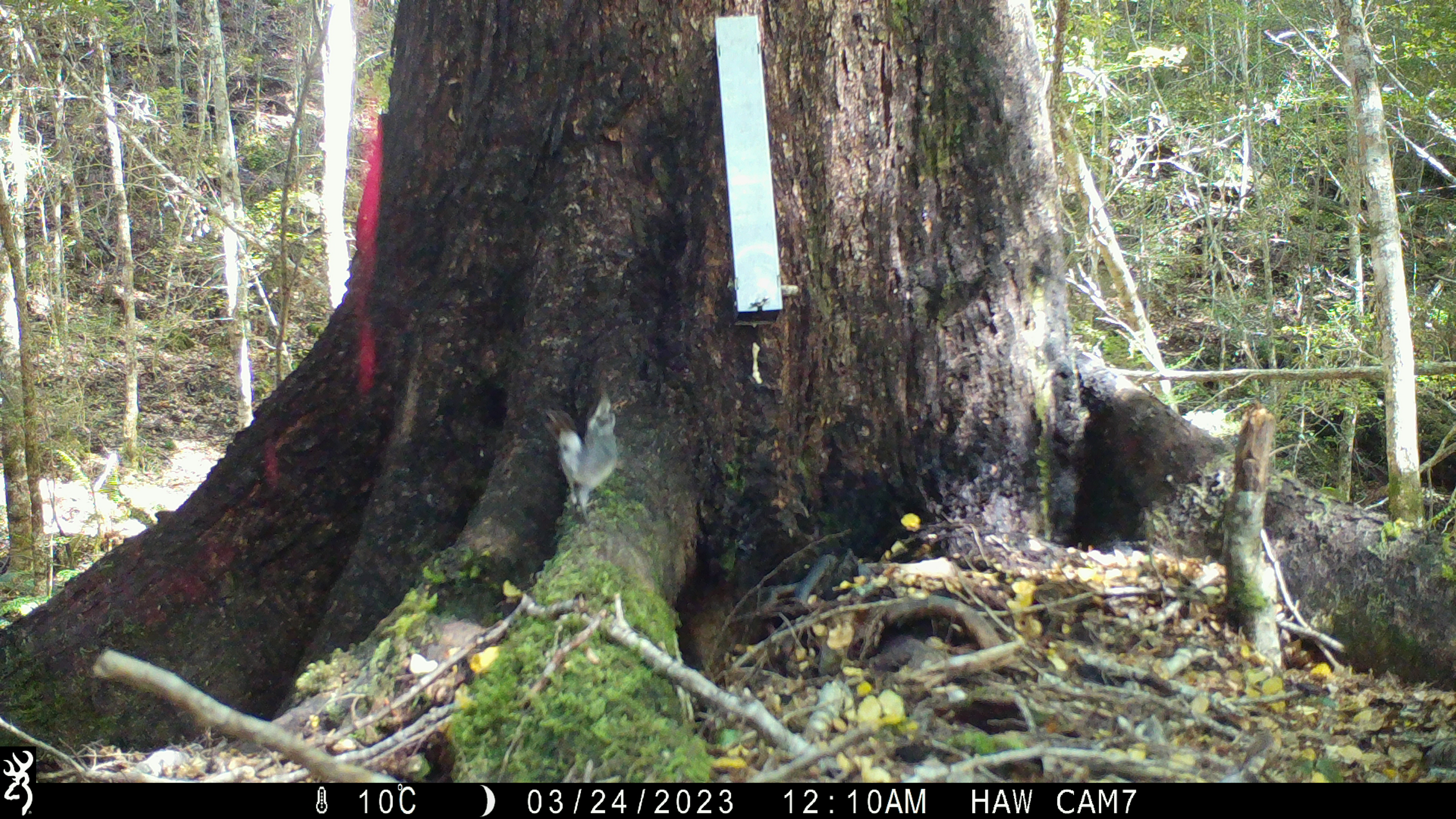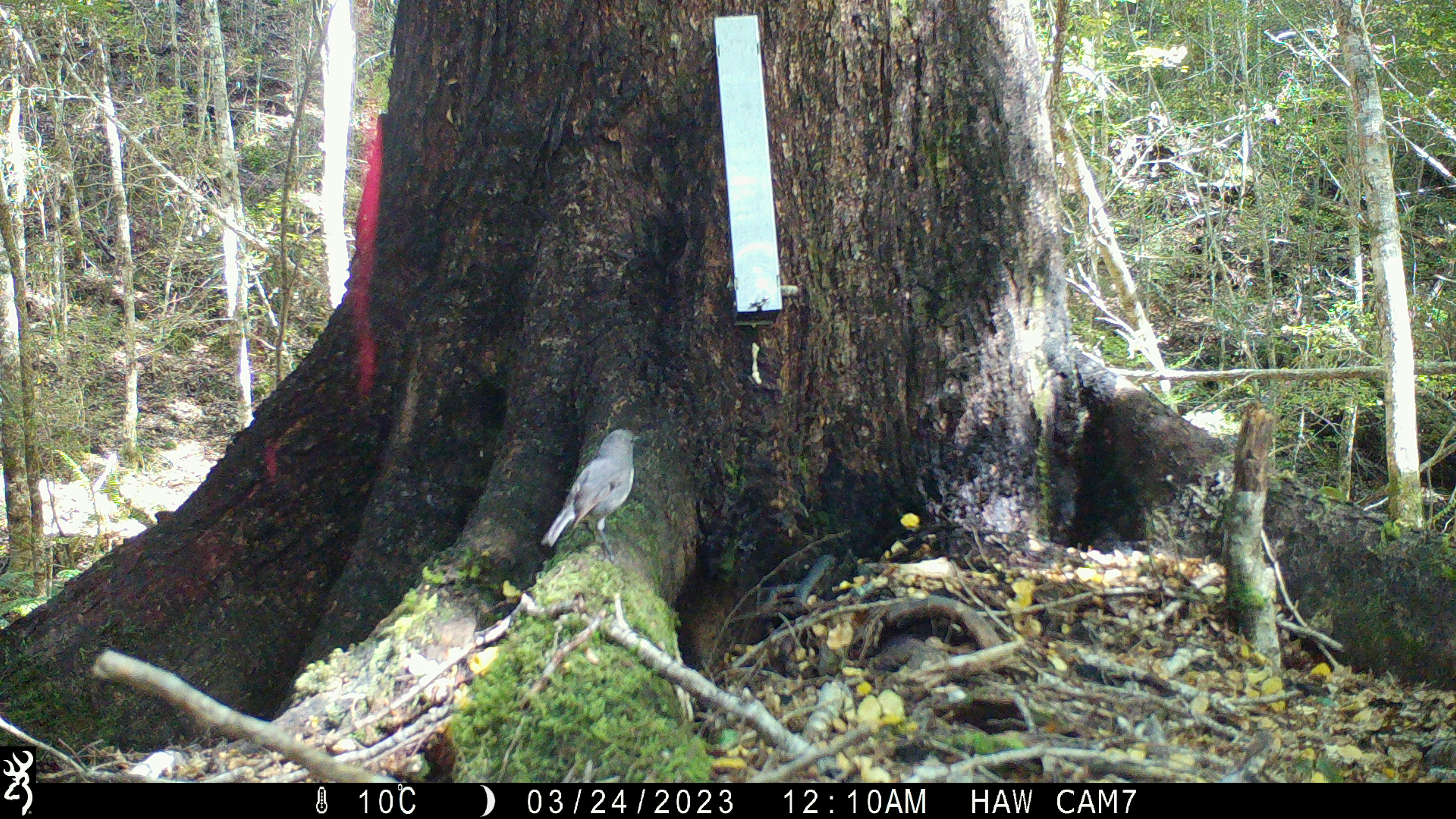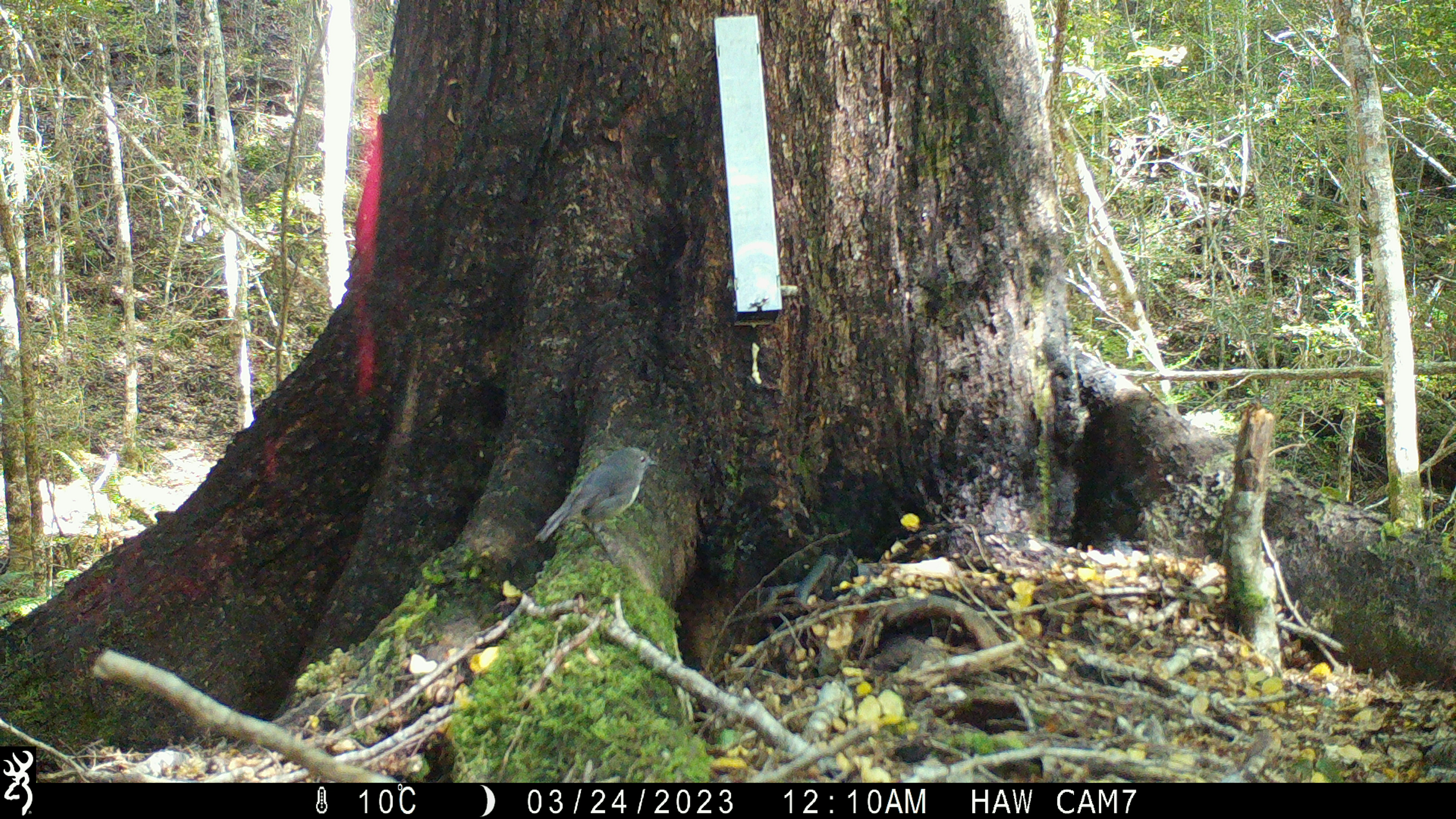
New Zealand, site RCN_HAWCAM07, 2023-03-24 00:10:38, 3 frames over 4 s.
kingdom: Animalia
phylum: Chordata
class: Aves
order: Passeriformes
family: Petroicidae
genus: Petroica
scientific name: Petroica australis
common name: new zealand robin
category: robin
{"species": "robin (new zealand robin) (Petroica australis)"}